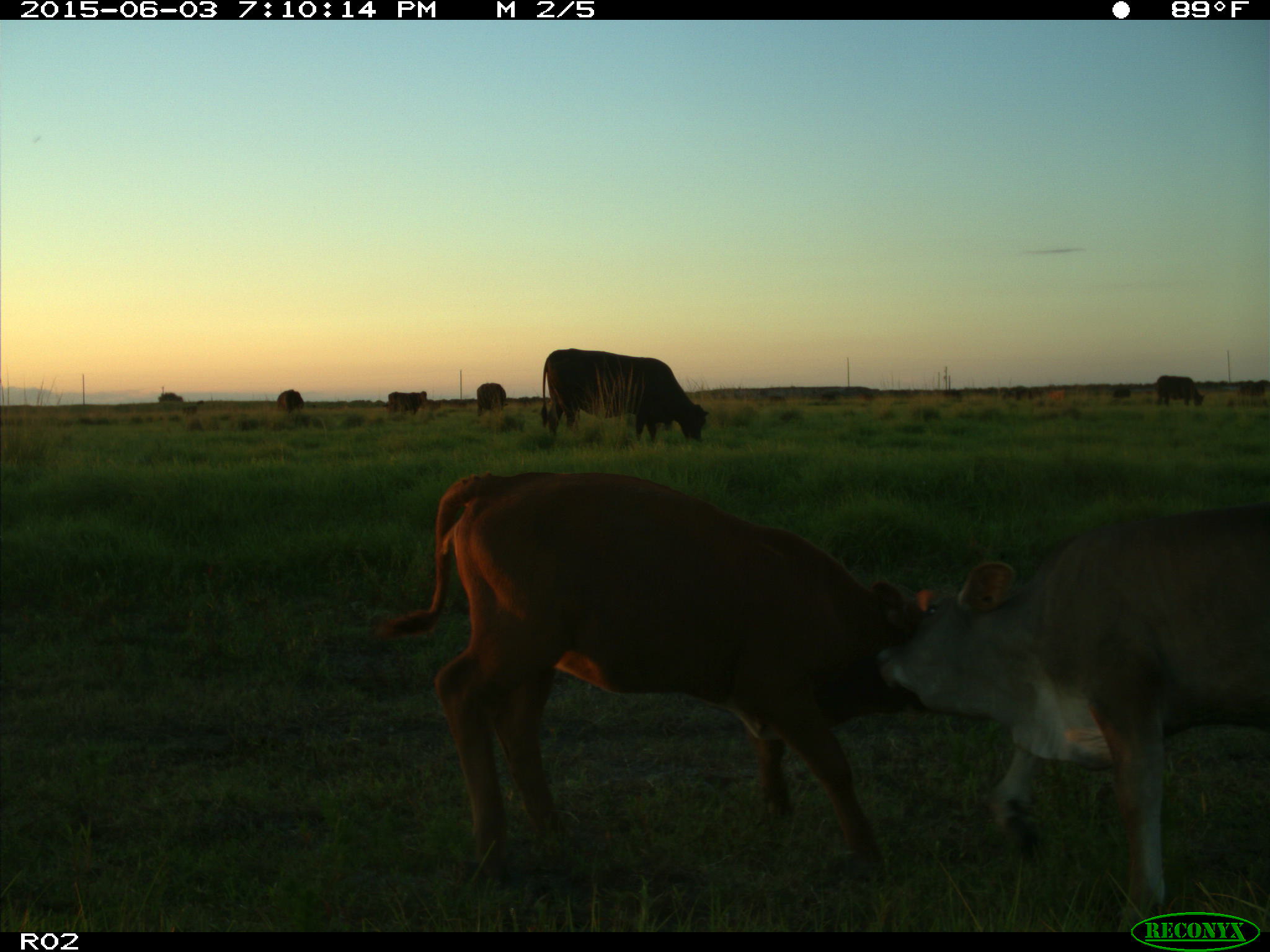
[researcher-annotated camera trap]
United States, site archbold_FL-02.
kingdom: Animalia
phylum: Chordata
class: Mammalia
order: Artiodactyla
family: Bovidae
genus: Bos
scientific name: Bos taurus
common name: domestic cow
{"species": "Bos taurus (domestic cow)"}